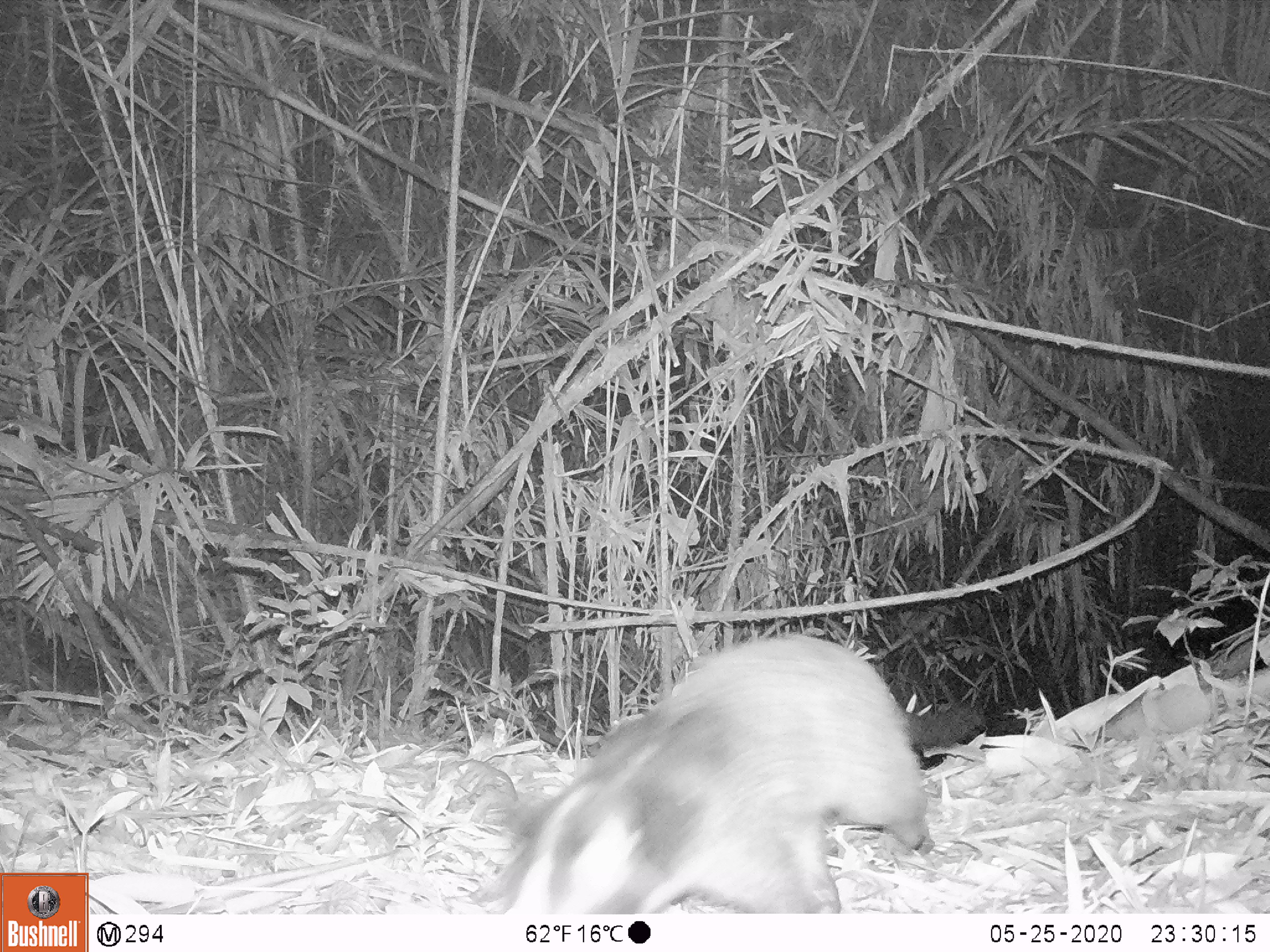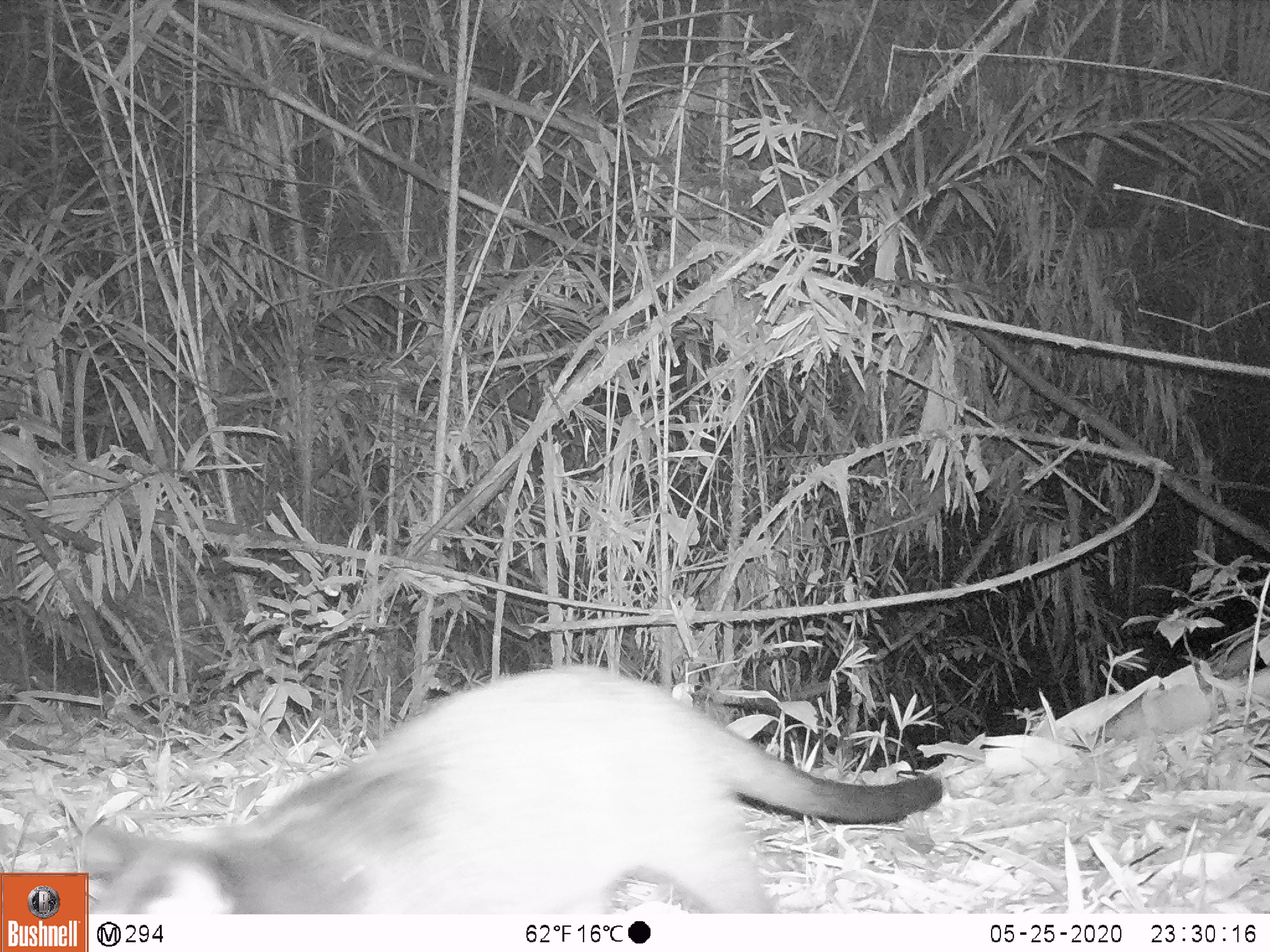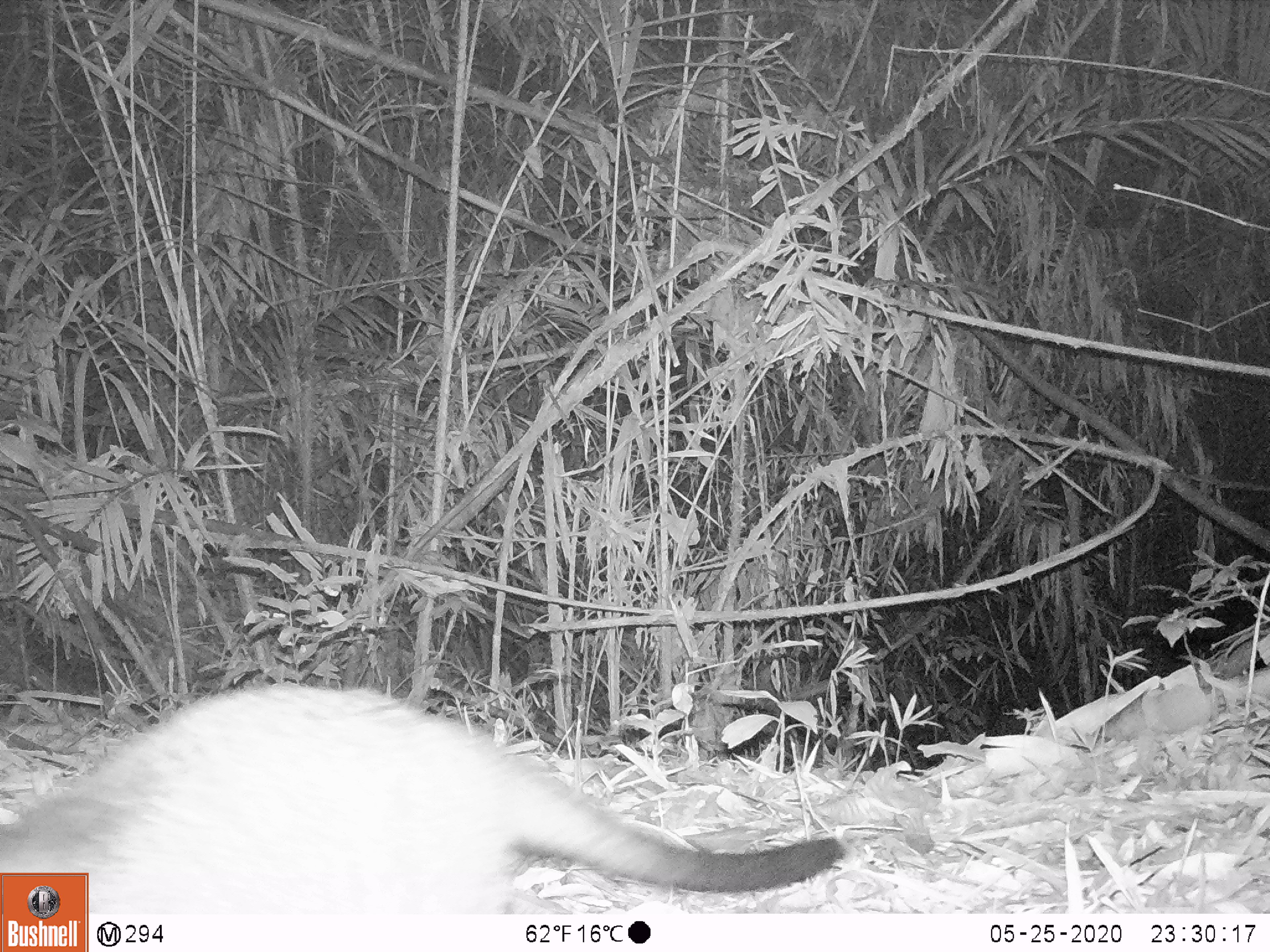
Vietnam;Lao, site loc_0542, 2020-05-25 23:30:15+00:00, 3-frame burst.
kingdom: Animalia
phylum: Chordata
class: Mammalia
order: Carnivora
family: Viverridae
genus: Paguma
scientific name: Paguma larvata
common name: masked palm civet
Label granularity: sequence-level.